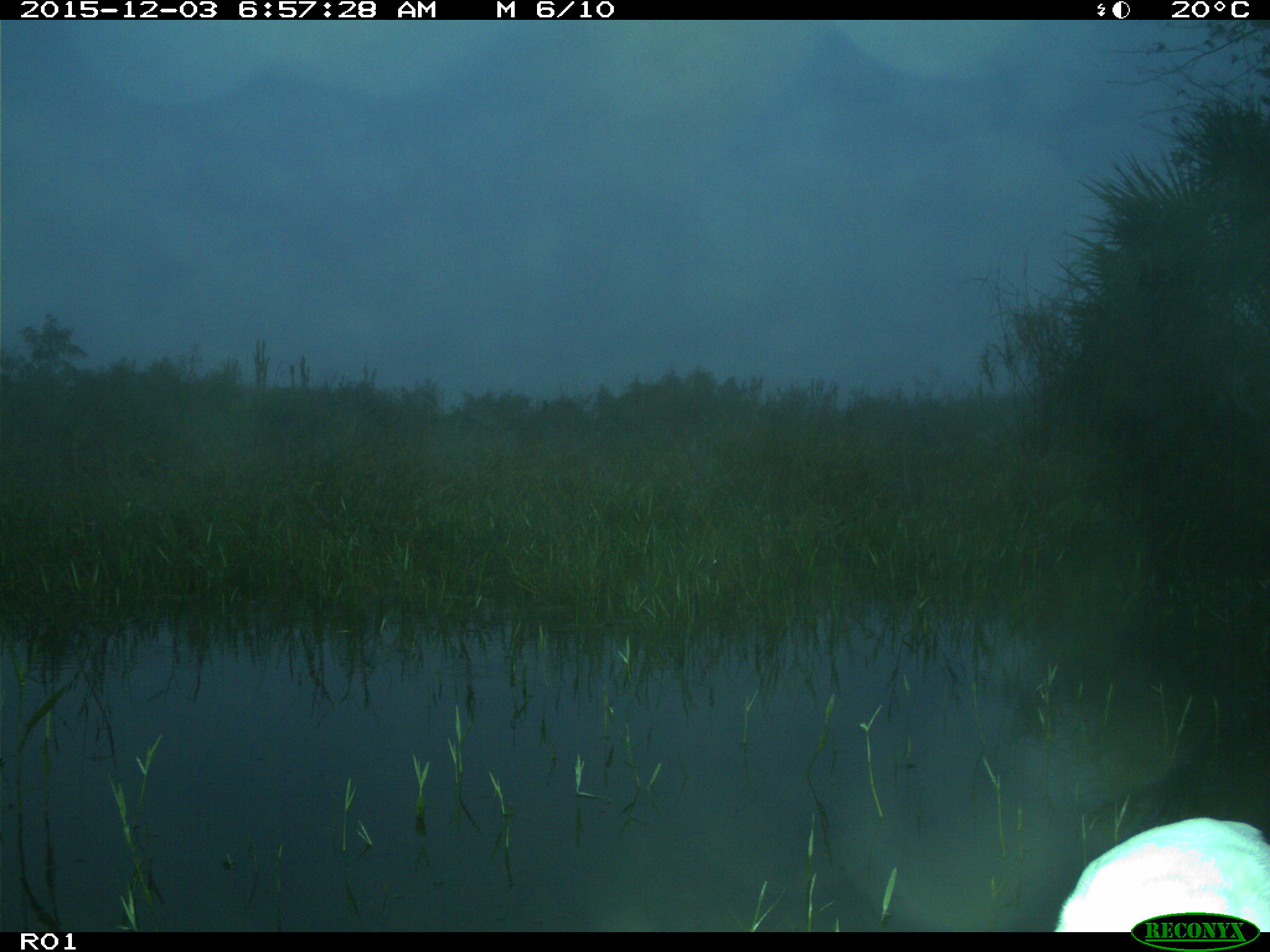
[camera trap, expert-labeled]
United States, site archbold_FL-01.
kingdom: Animalia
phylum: Chordata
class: Aves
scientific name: Aves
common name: birds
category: unidentified bird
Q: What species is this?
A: Unidentified bird (birds) (Aves).